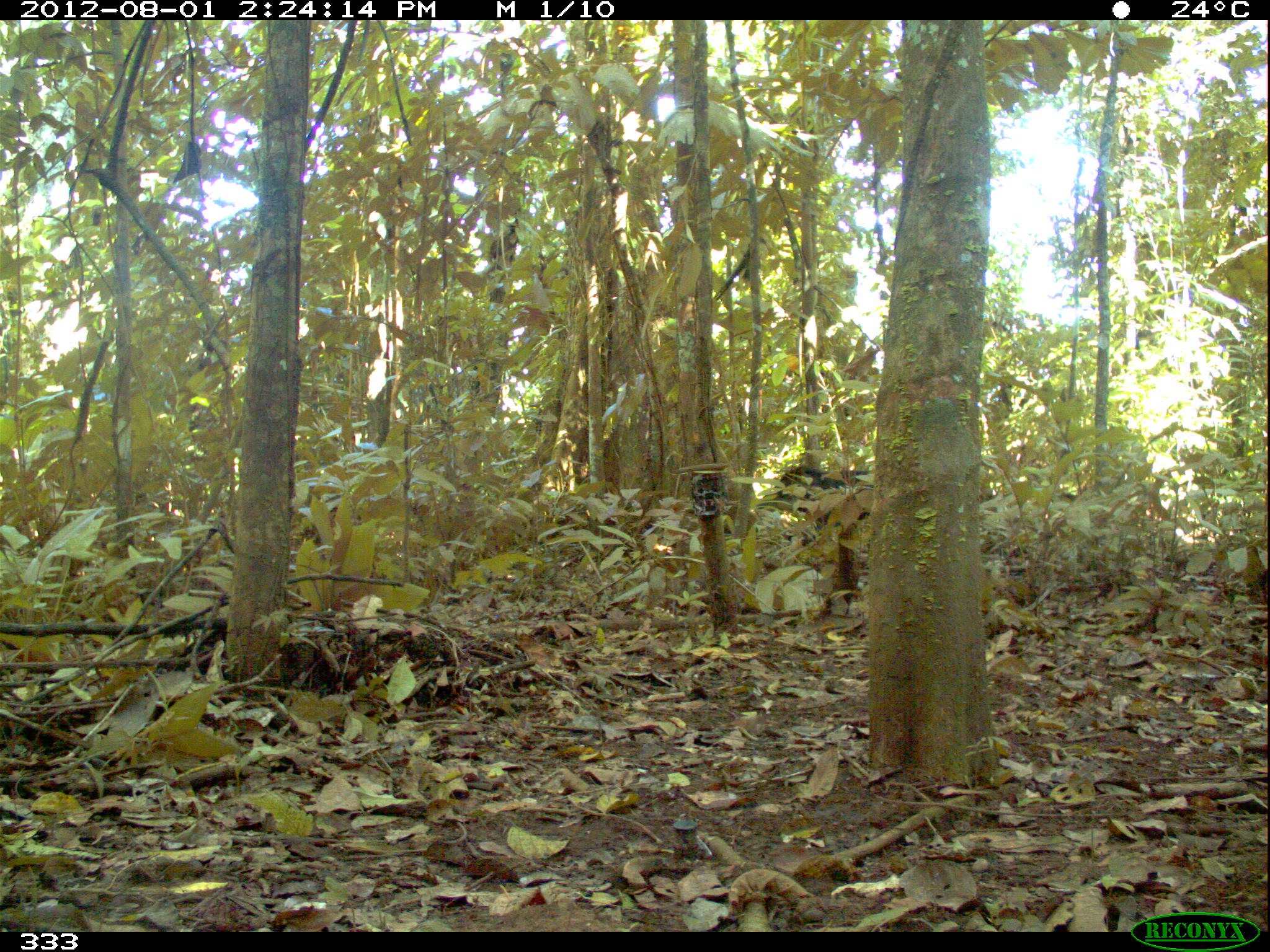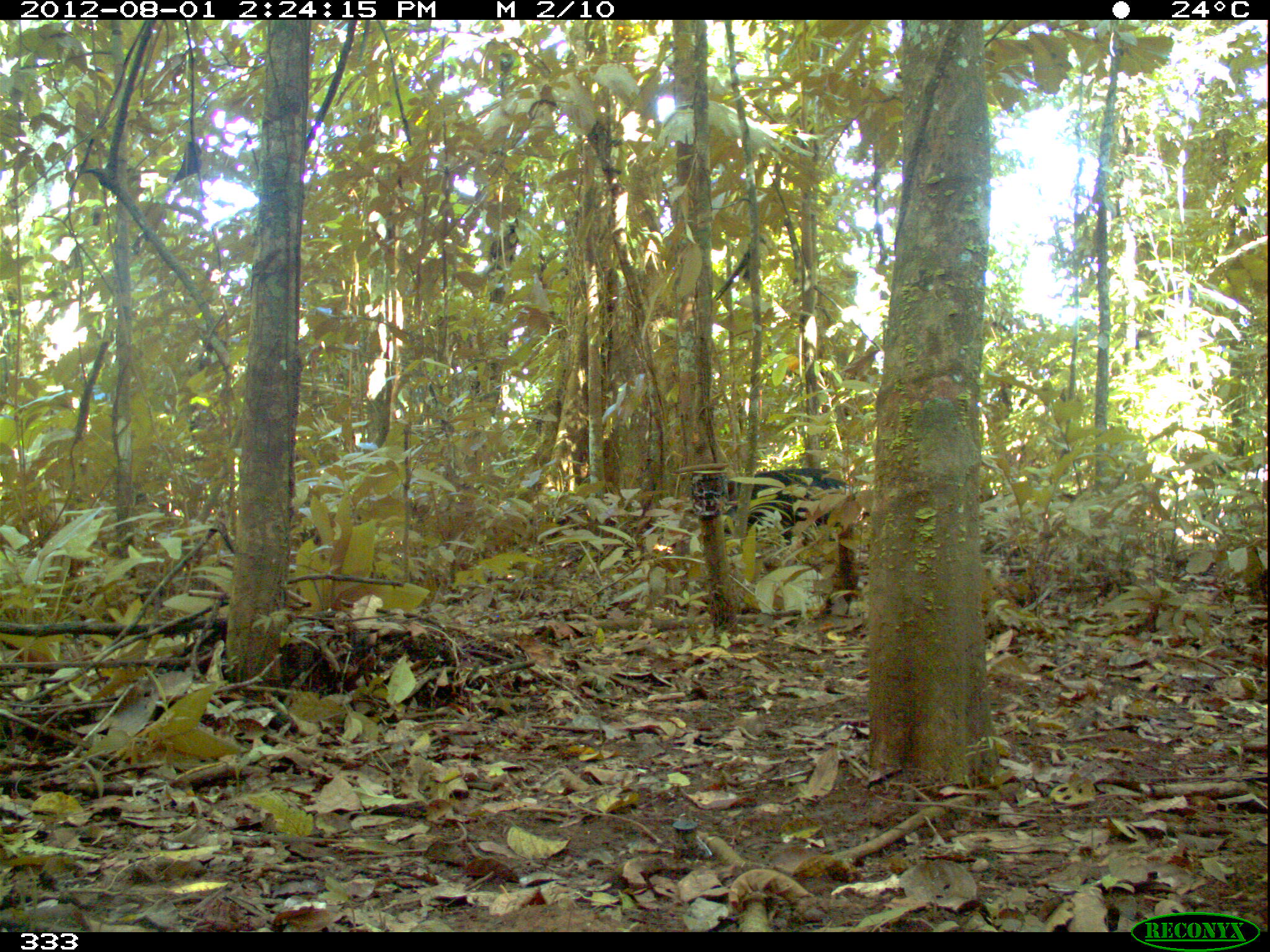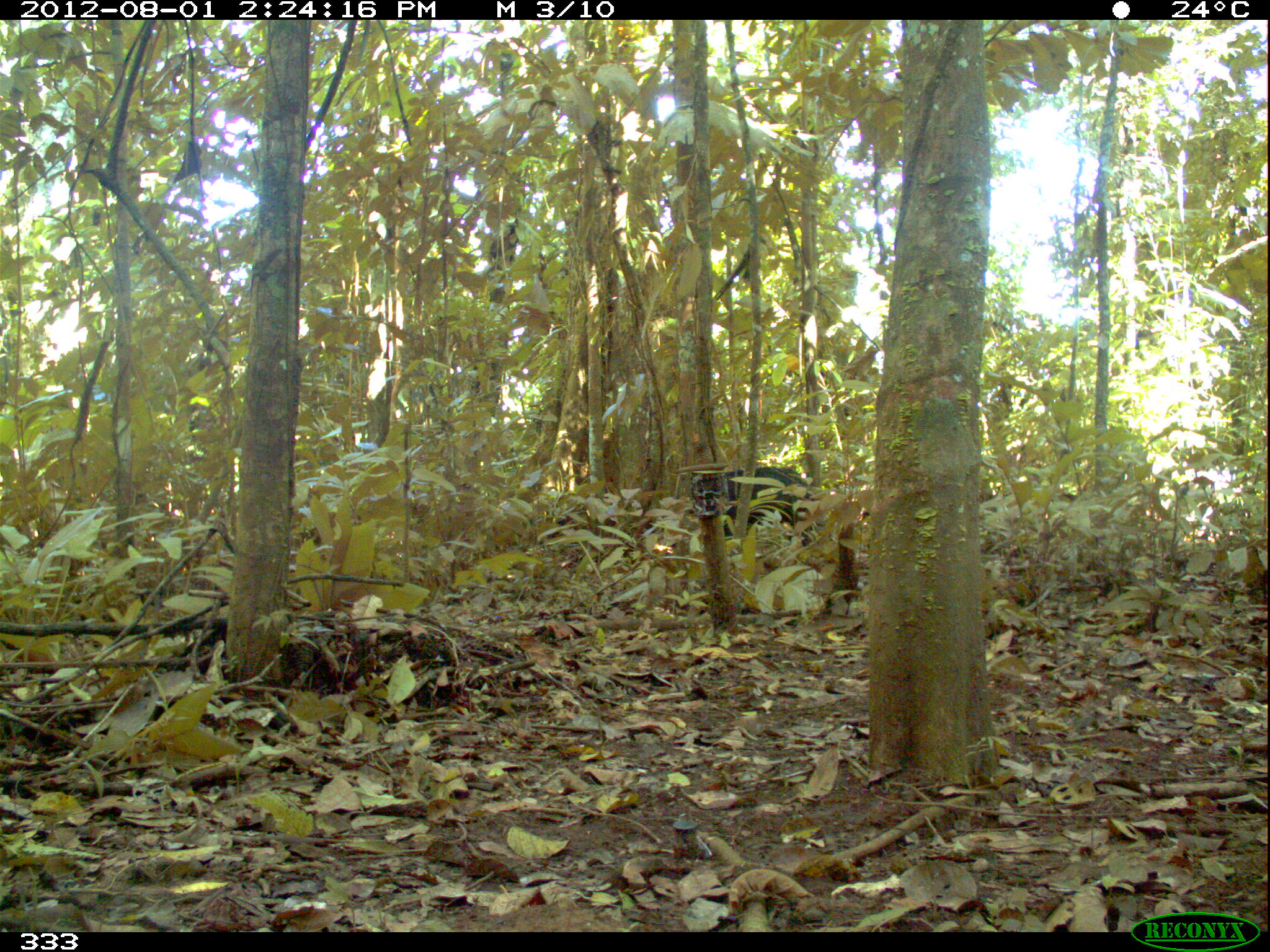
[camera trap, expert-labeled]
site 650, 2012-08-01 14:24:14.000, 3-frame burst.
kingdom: Animalia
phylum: Chordata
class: Mammalia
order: Artiodactyla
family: Tayassuidae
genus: Tayassu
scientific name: Tayassu pecari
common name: white-lipped peccary